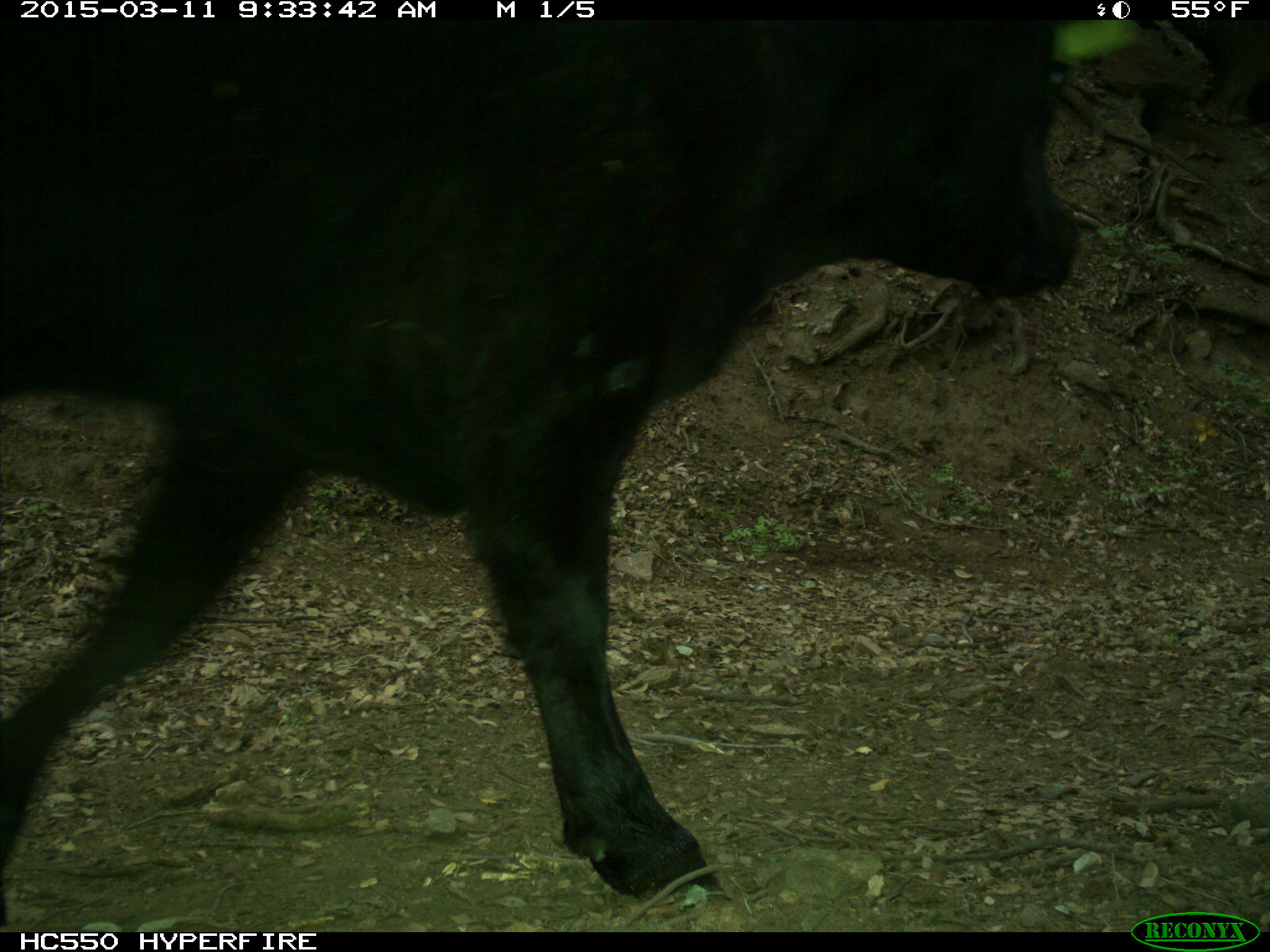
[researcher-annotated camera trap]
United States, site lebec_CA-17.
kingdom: Animalia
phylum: Chordata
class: Mammalia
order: Artiodactyla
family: Bovidae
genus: Bos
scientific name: Bos taurus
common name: domestic cow